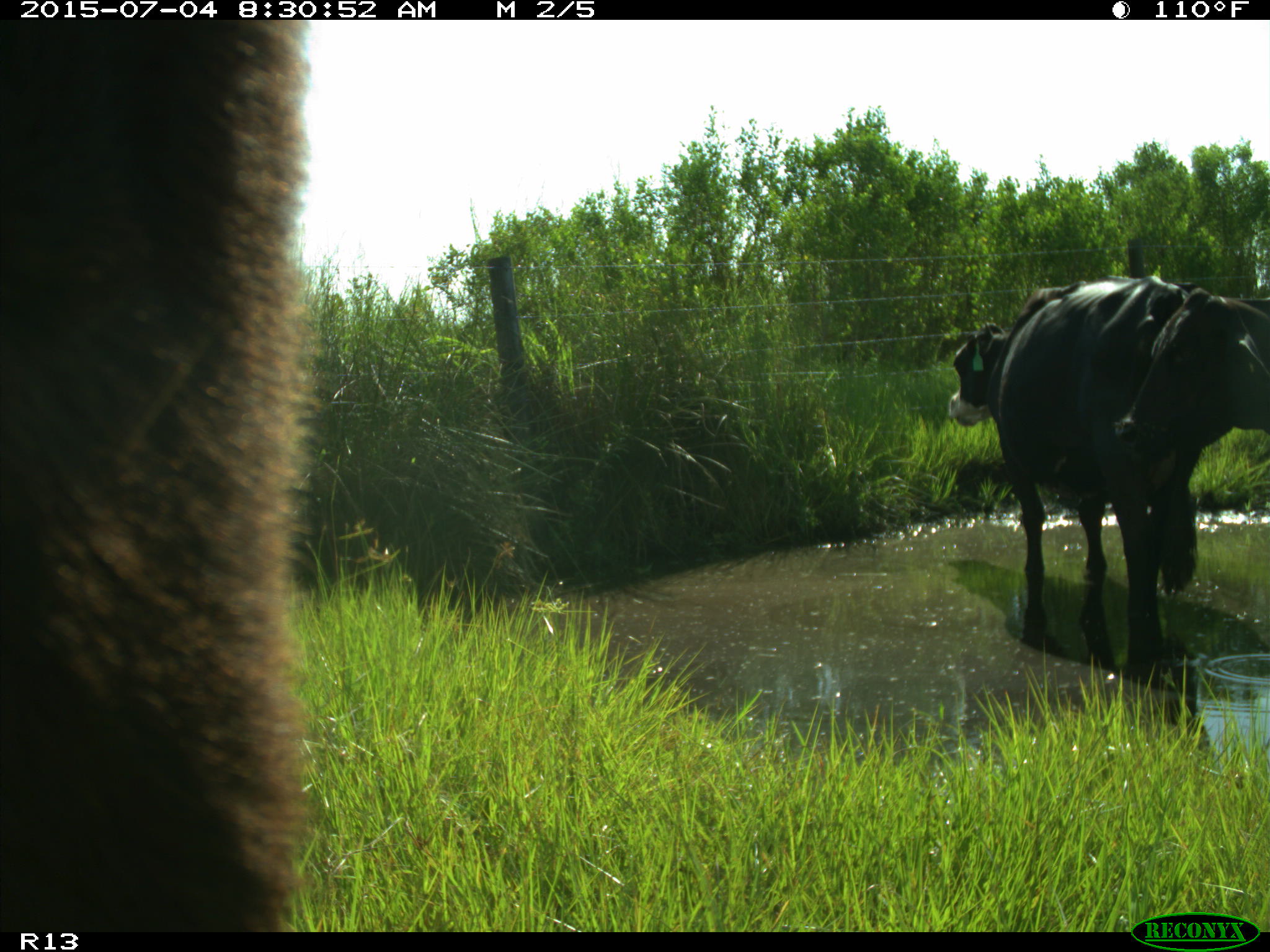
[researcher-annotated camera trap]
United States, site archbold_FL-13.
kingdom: Animalia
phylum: Chordata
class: Mammalia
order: Artiodactyla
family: Bovidae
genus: Bos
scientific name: Bos taurus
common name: domestic cow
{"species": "Bos taurus (domestic cow)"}